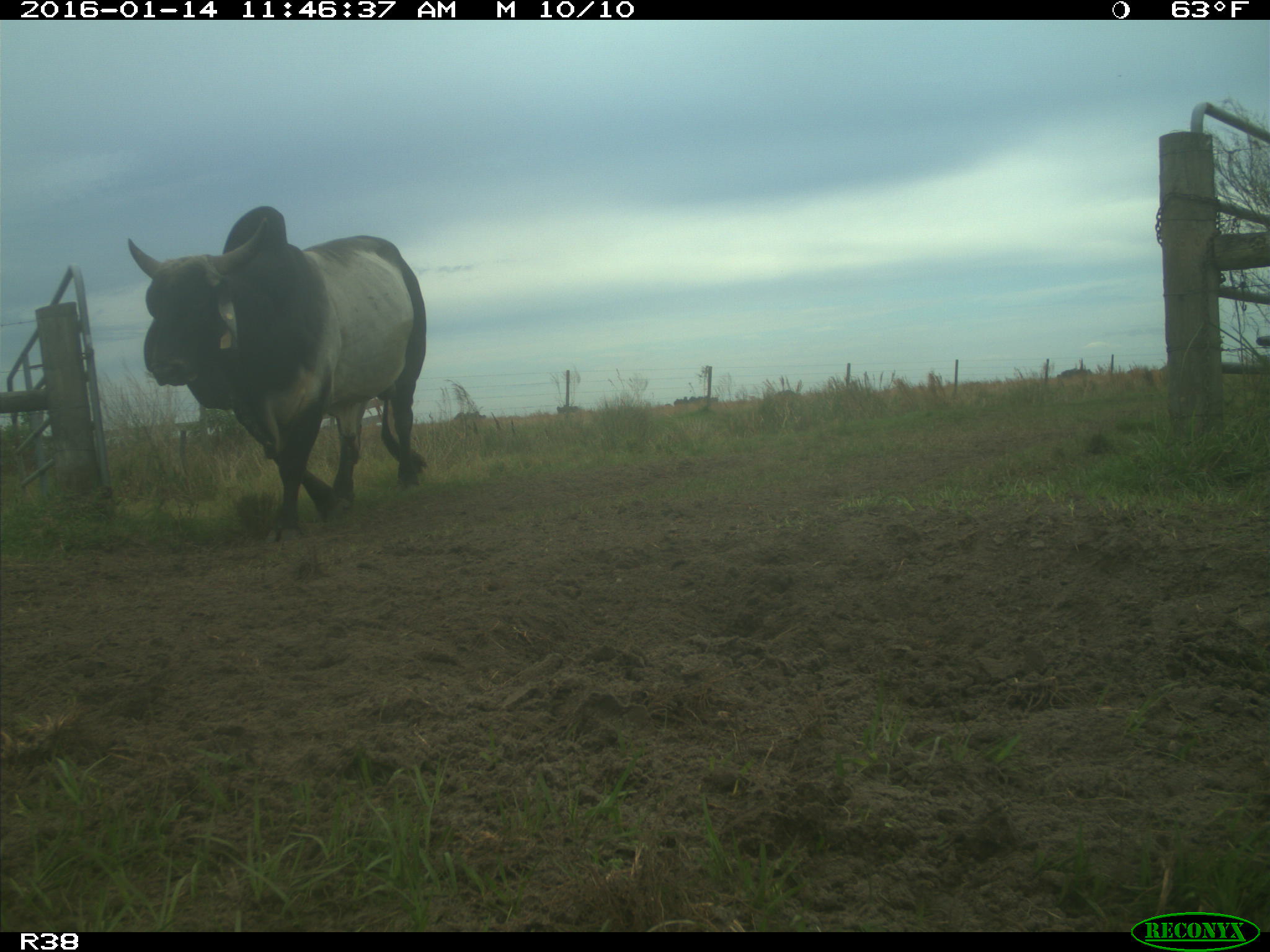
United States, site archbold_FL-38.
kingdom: Animalia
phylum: Chordata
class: Mammalia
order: Artiodactyla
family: Bovidae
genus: Bos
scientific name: Bos taurus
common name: domestic cow